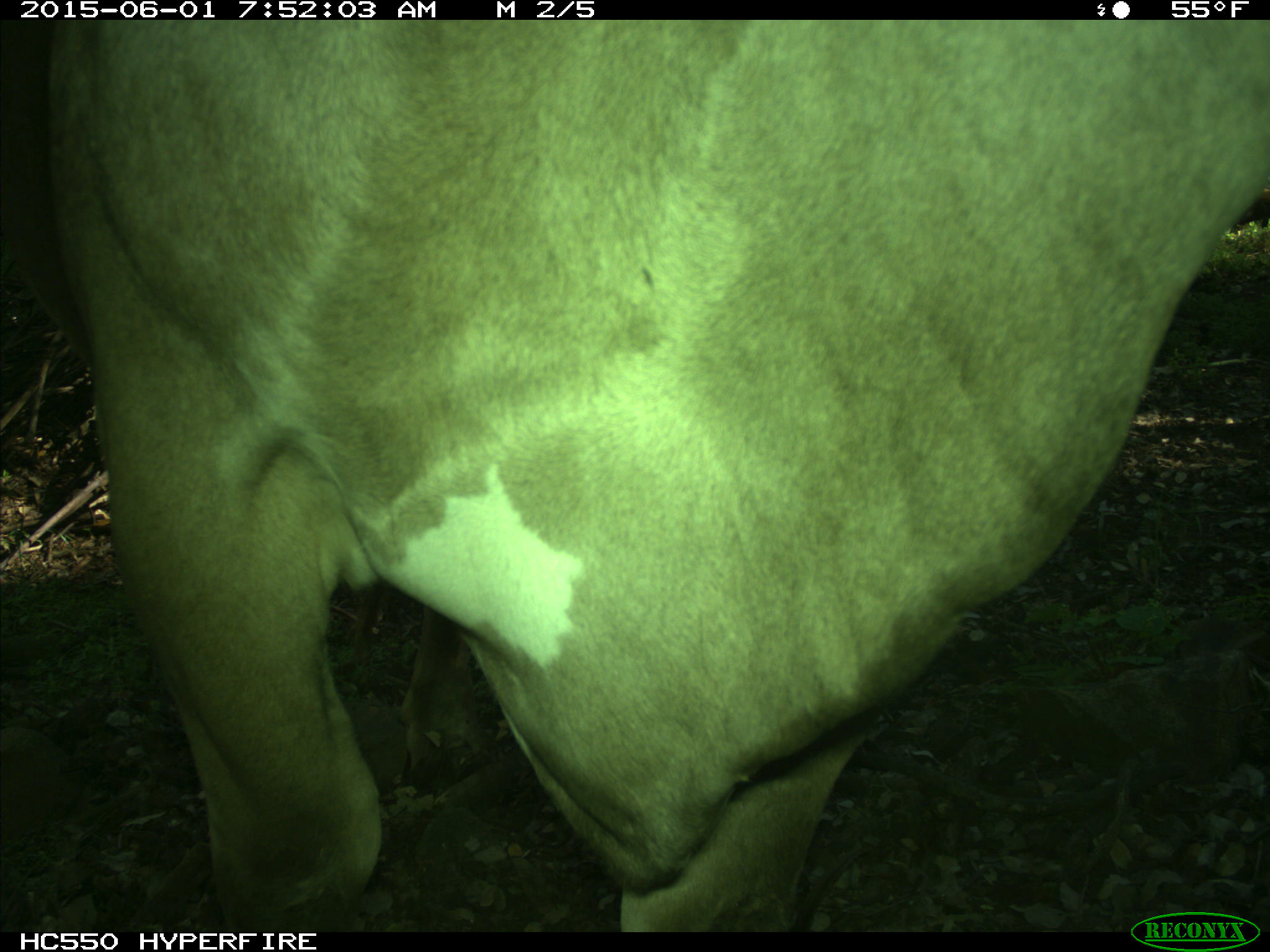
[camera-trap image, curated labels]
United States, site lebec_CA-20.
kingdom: Animalia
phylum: Chordata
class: Mammalia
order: Artiodactyla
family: Bovidae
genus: Bos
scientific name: Bos taurus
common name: domestic cow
Bos taurus (domestic cow).